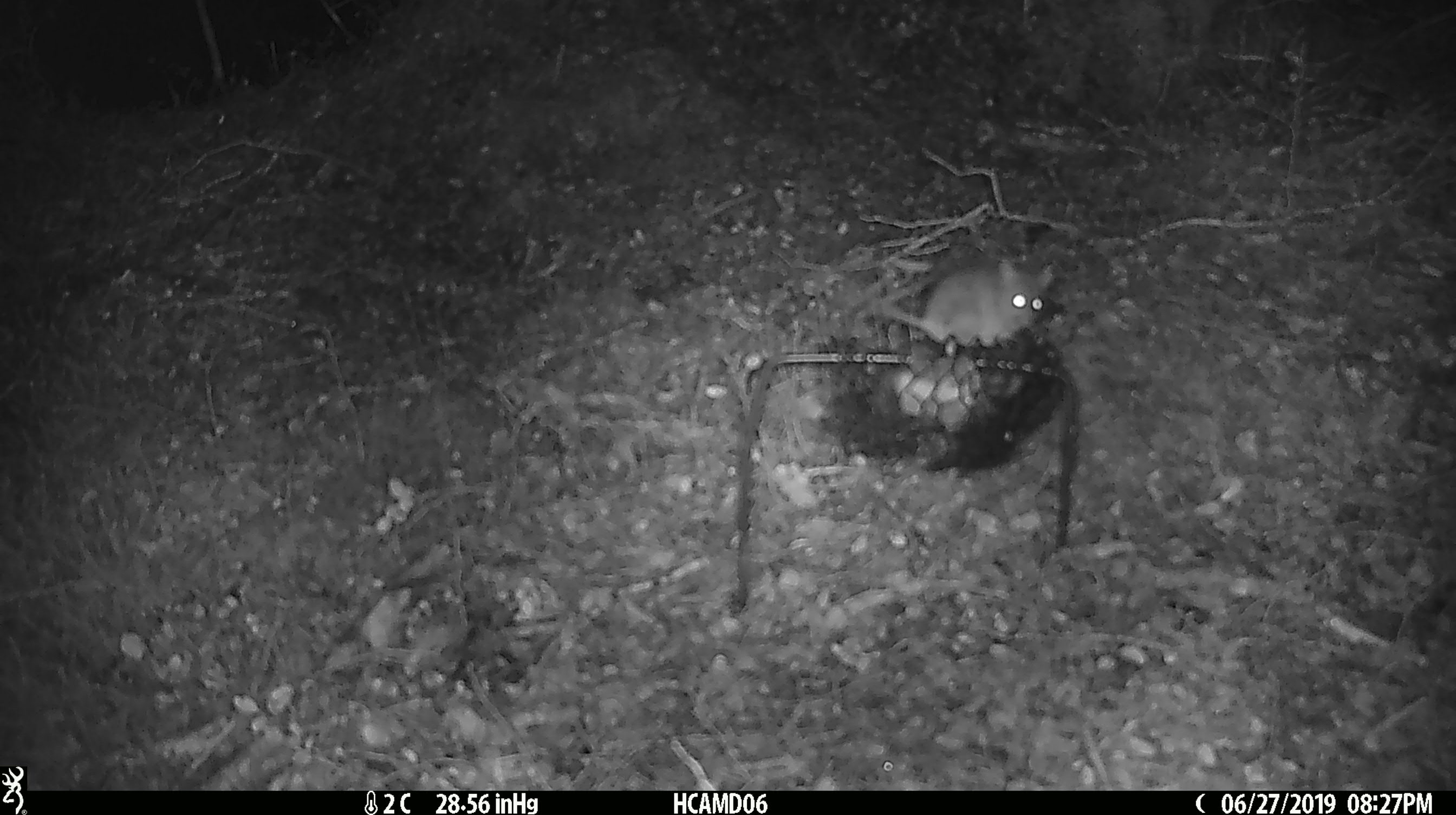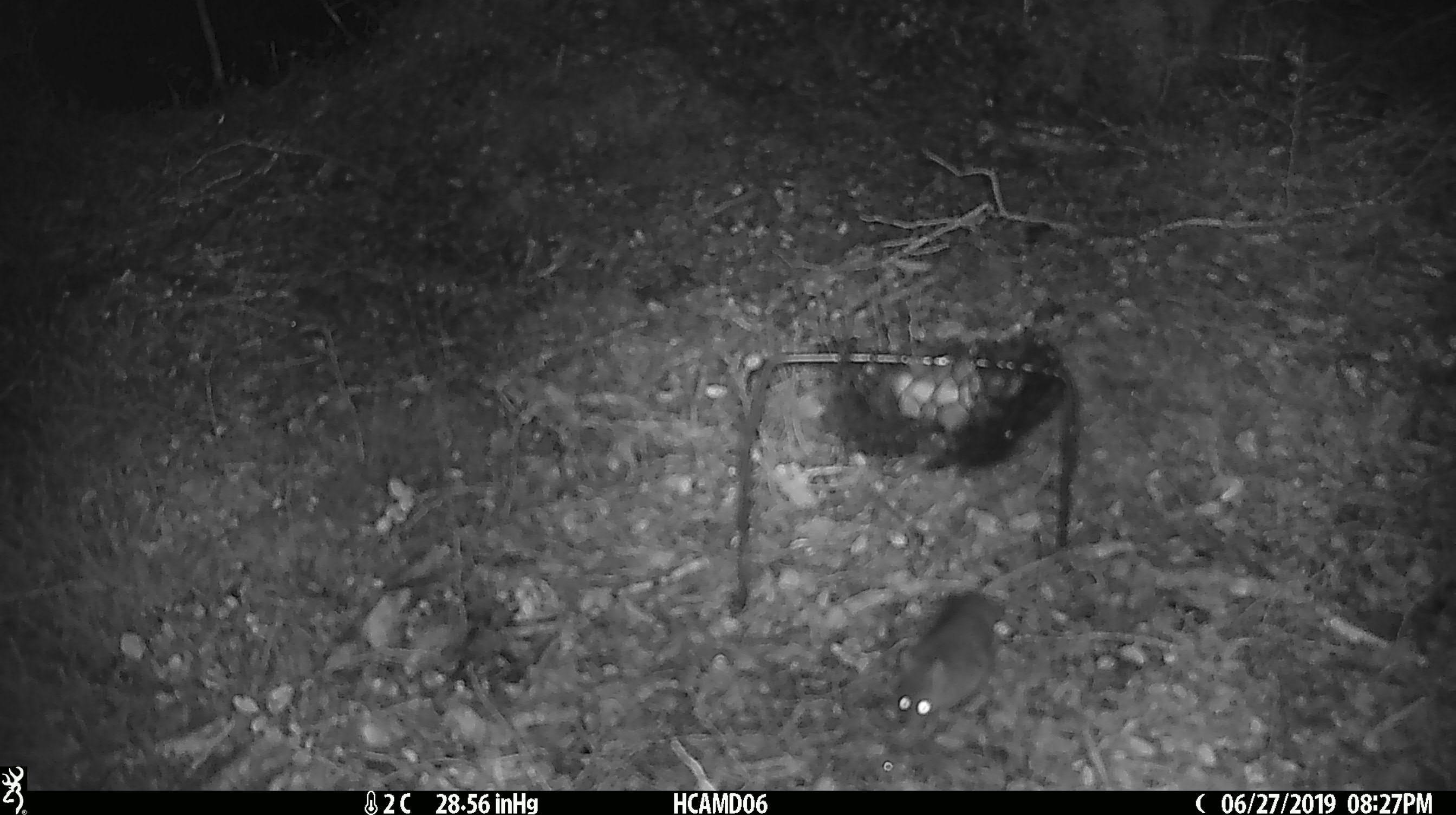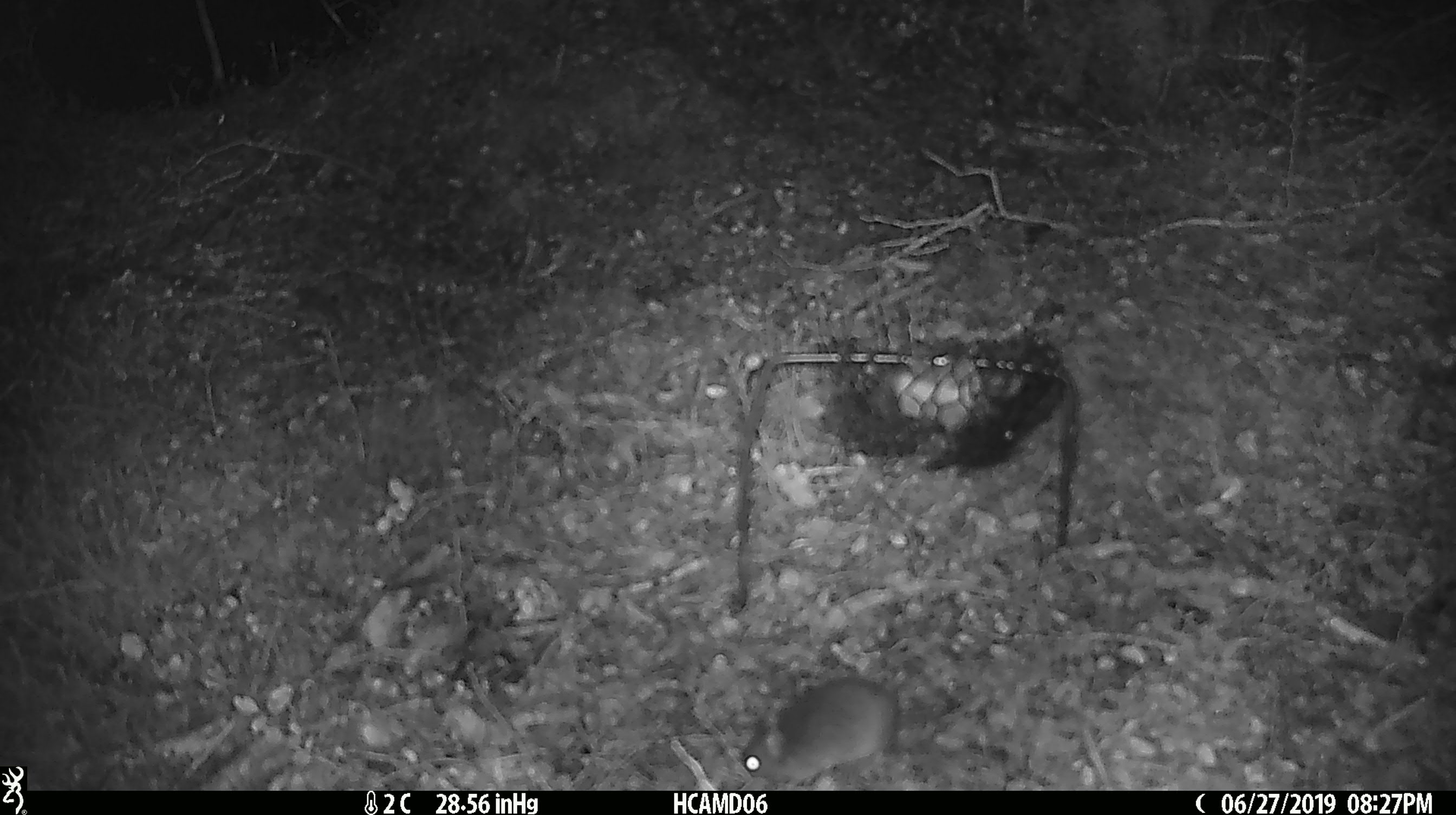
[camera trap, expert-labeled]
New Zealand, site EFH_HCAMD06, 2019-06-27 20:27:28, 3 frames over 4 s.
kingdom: Animalia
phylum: Chordata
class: Mammalia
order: Rodentia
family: Muridae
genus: Mus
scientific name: Mus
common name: mouse